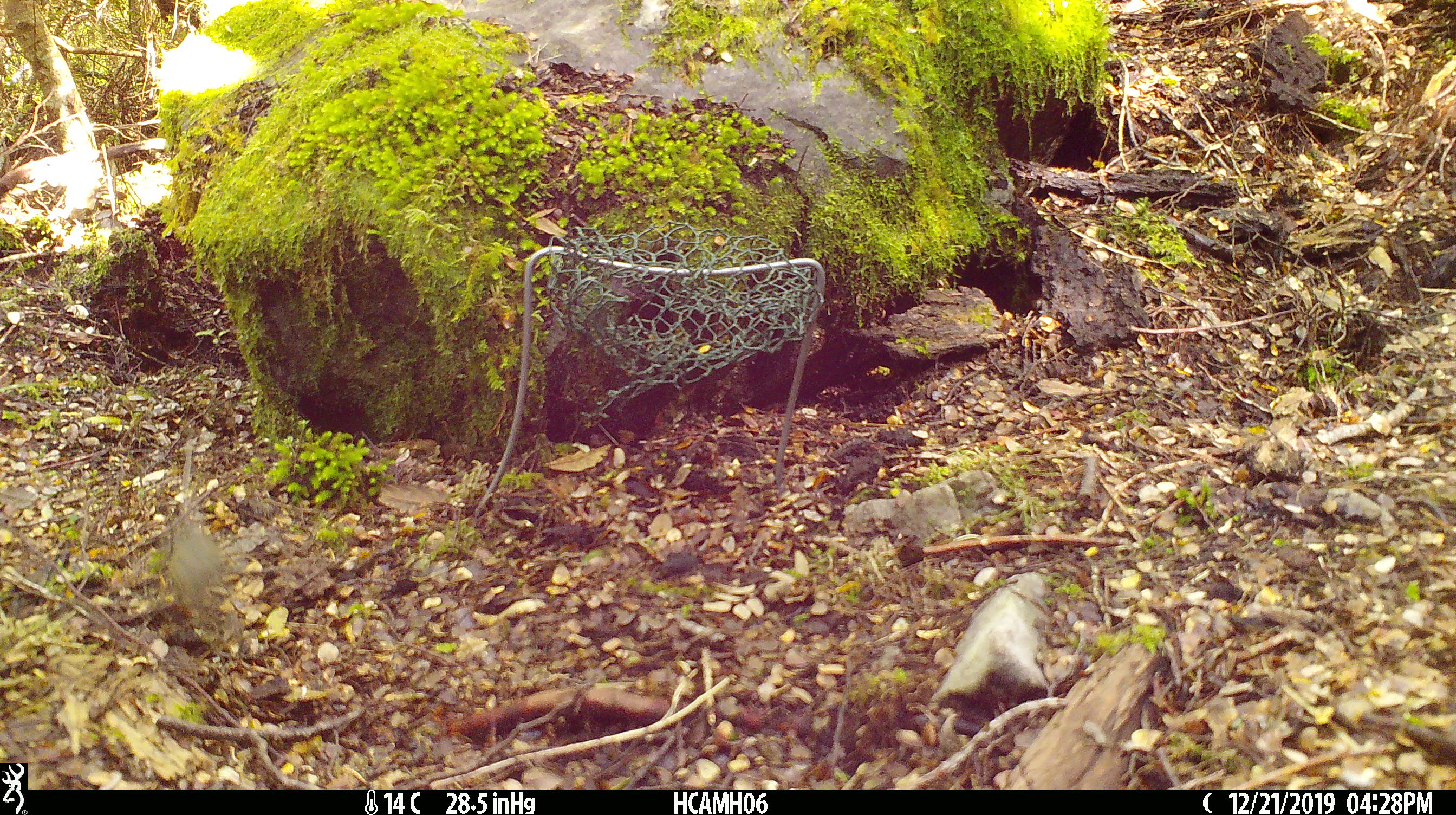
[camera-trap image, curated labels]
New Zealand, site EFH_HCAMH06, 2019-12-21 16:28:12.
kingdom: Animalia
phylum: Chordata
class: Mammalia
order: Rodentia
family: Muridae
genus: Mus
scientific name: Mus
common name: mouse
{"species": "mouse (Mus)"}